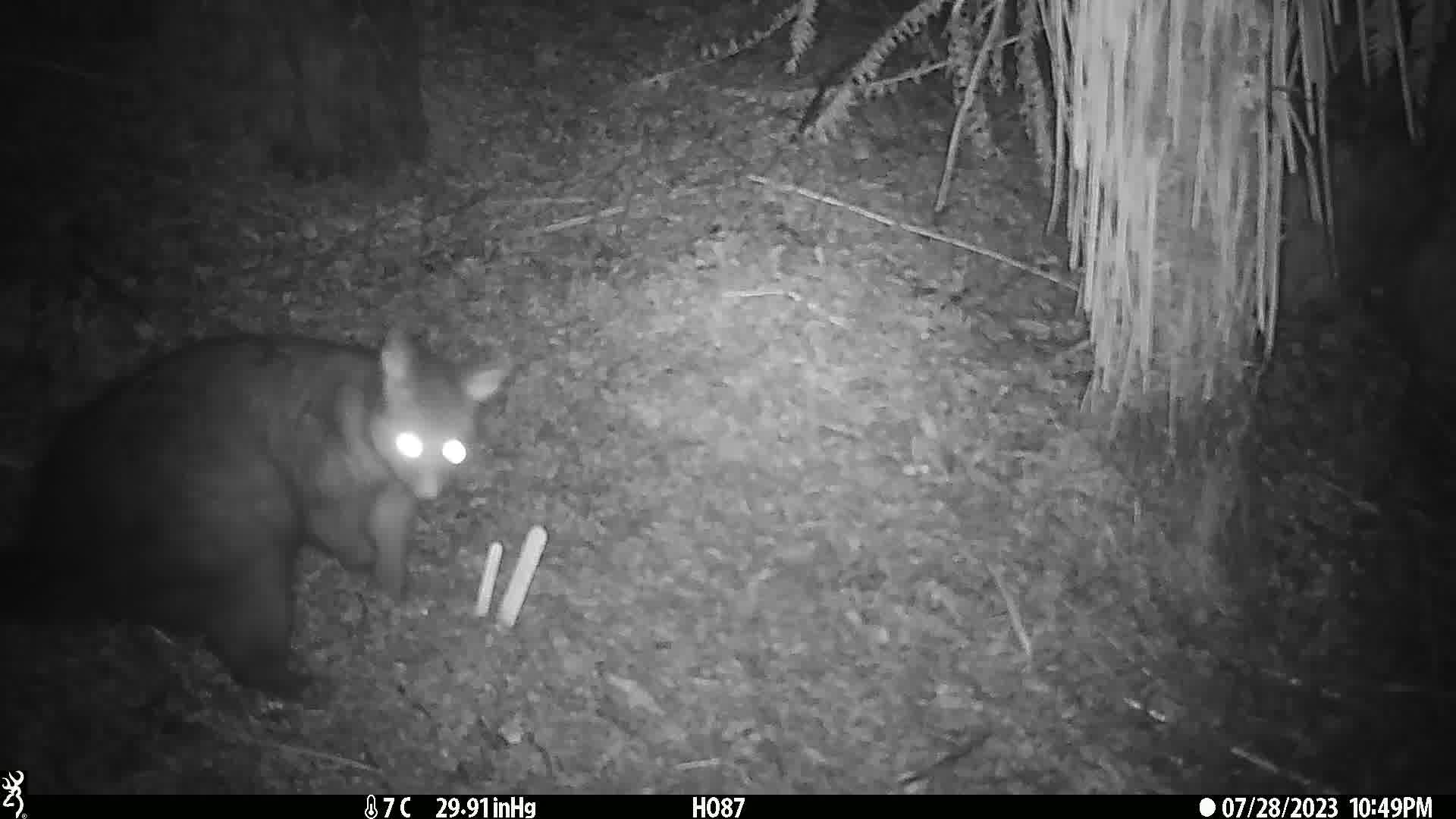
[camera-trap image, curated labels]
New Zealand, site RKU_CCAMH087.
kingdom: Animalia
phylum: Chordata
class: Mammalia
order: Diprotodontia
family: Phalangeridae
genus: Trichosurus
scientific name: Trichosurus vulpecula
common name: common brushtail possum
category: possum